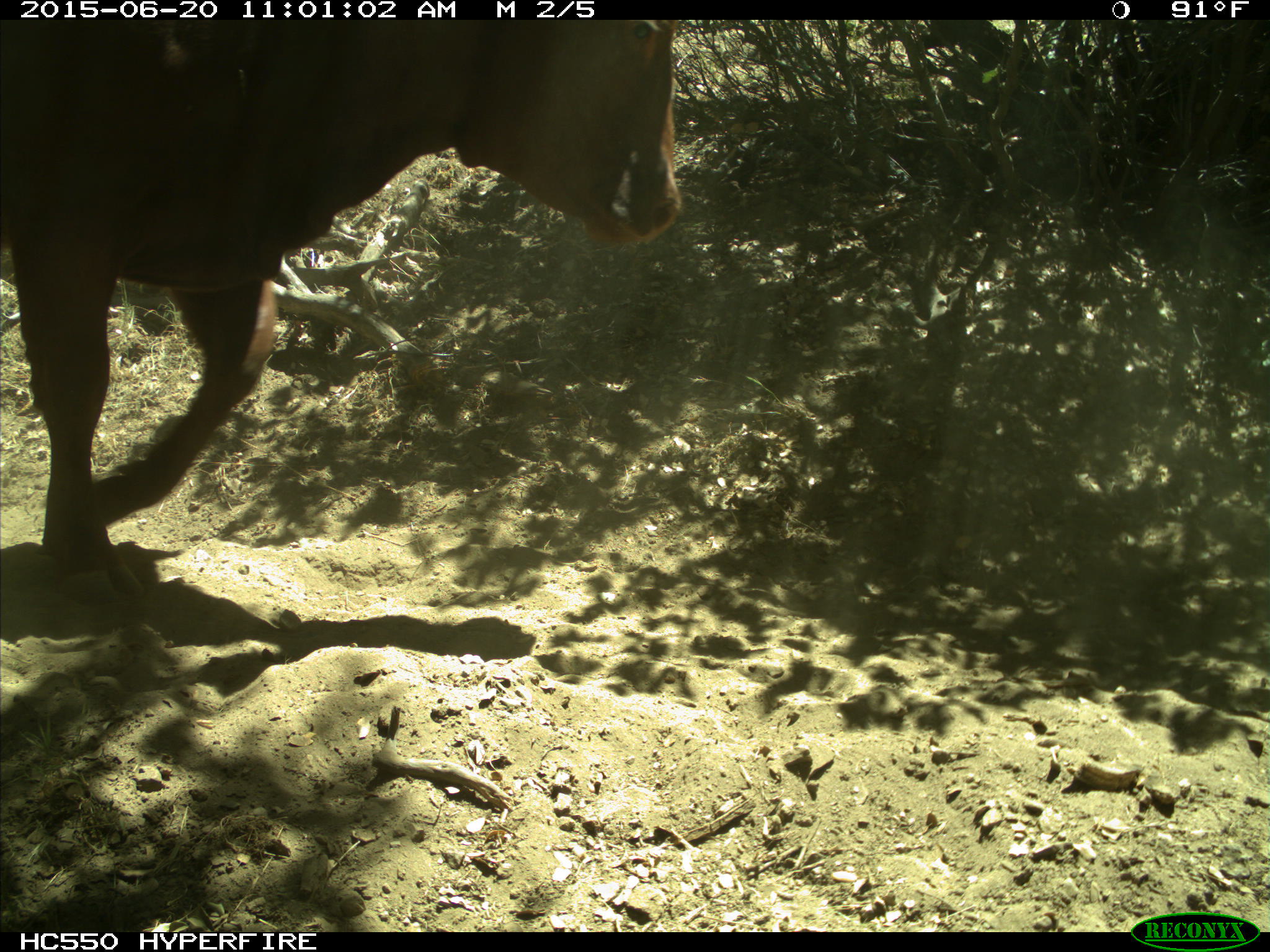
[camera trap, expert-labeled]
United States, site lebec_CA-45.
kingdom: Animalia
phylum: Chordata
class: Mammalia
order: Artiodactyla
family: Bovidae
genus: Bos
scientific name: Bos taurus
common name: domestic cow